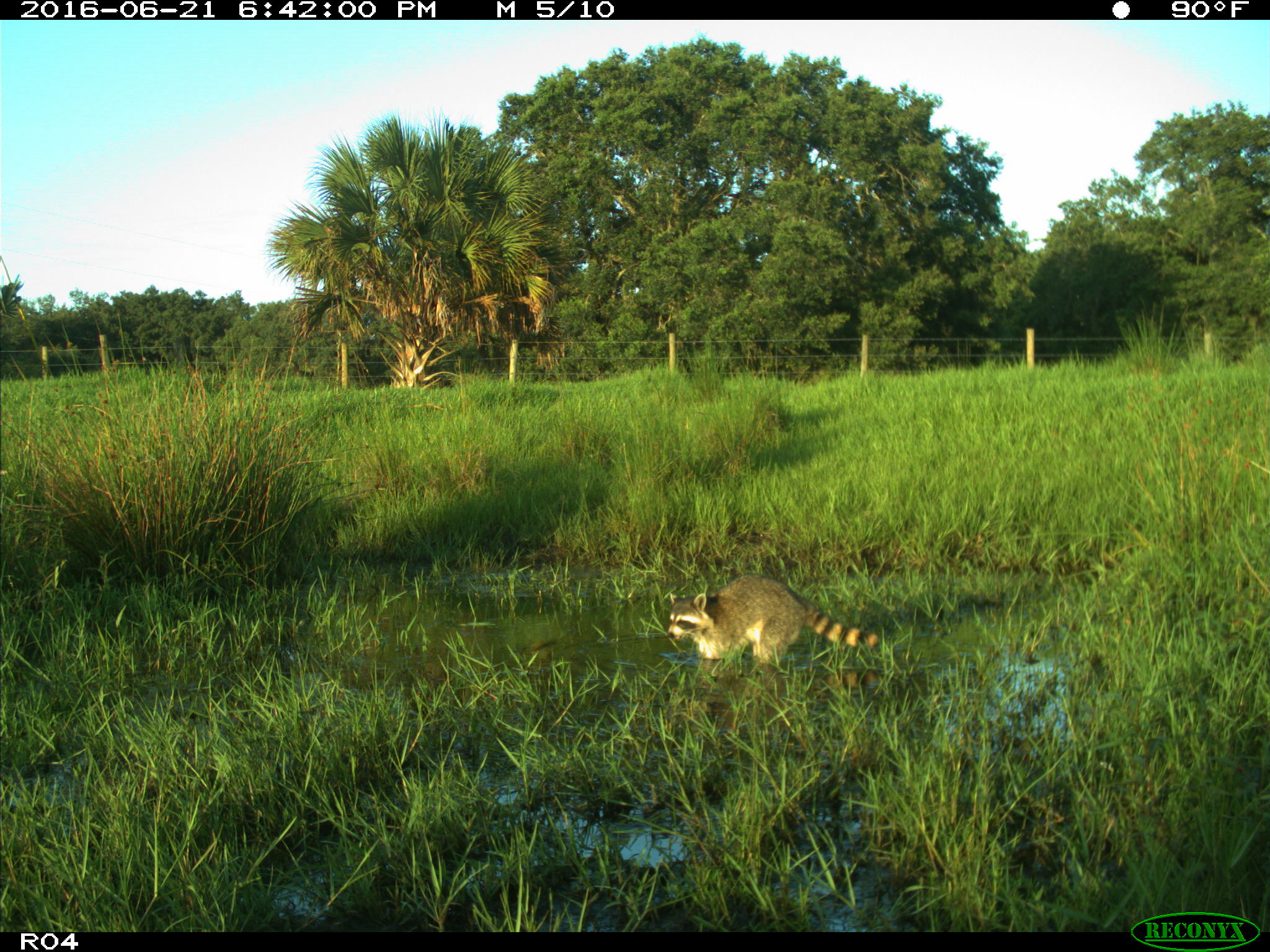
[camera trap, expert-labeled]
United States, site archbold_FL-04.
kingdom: Animalia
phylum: Chordata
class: Mammalia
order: Carnivora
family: Procyonidae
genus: Procyon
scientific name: Procyon lotor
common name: common raccoon